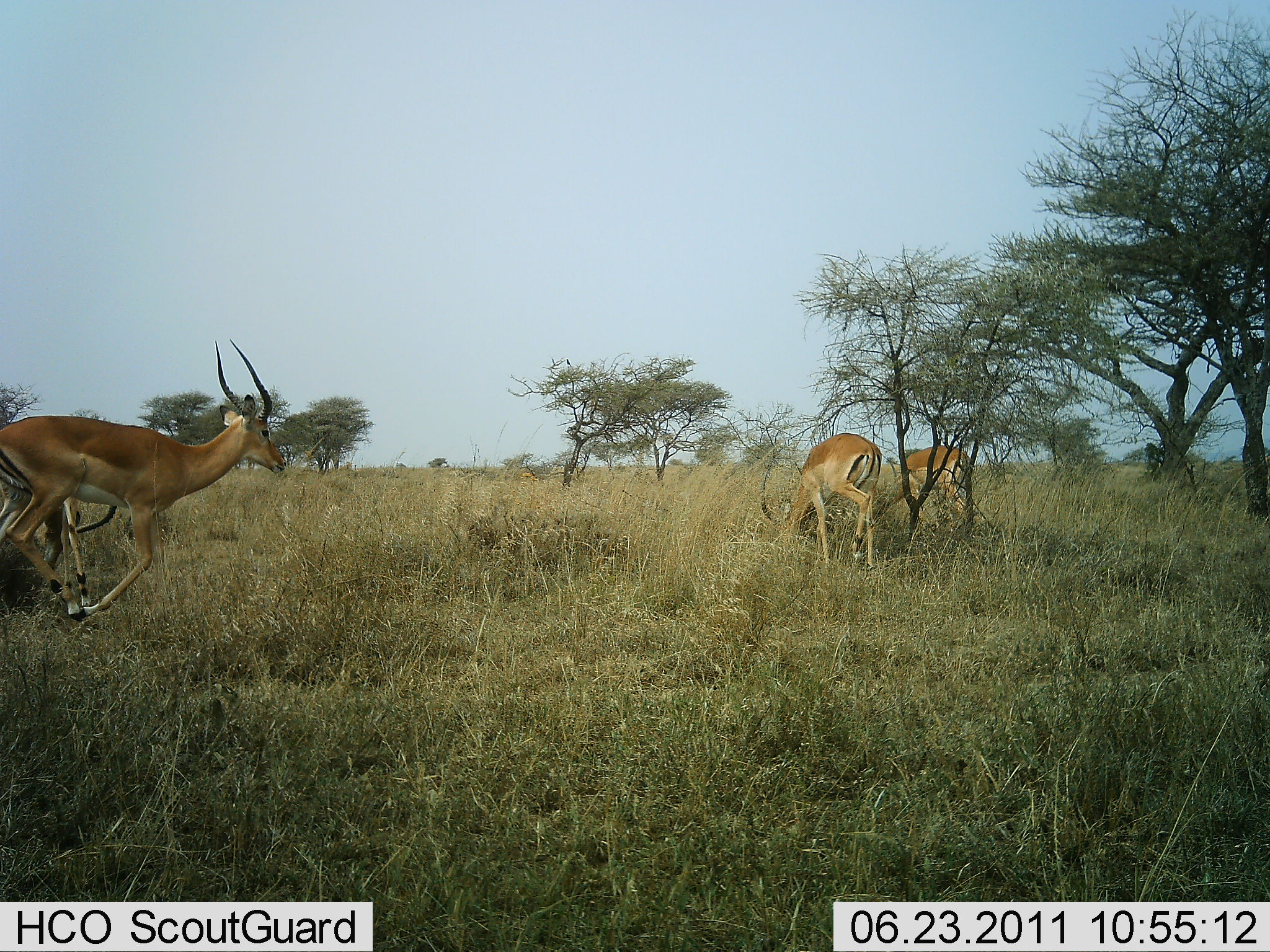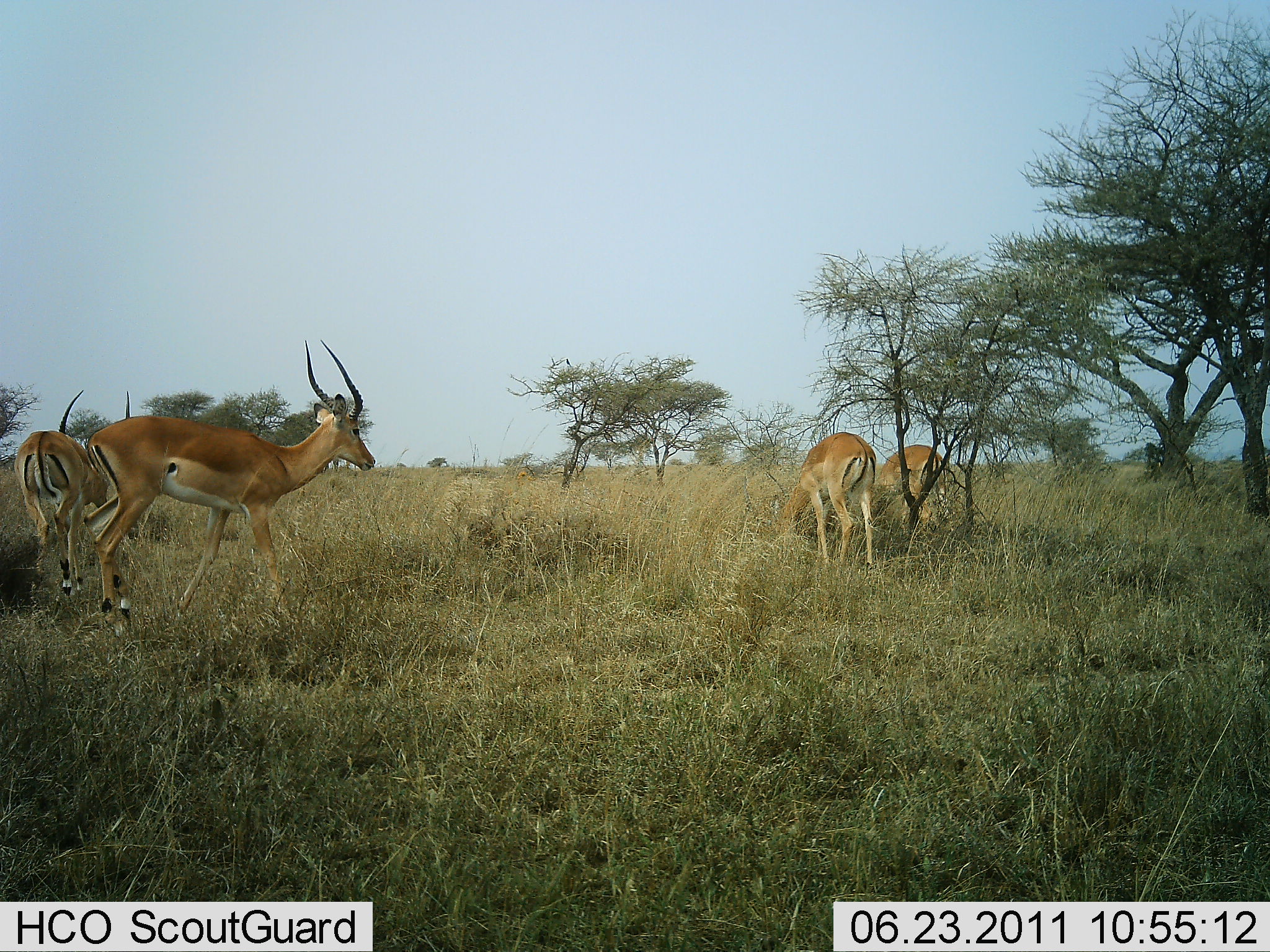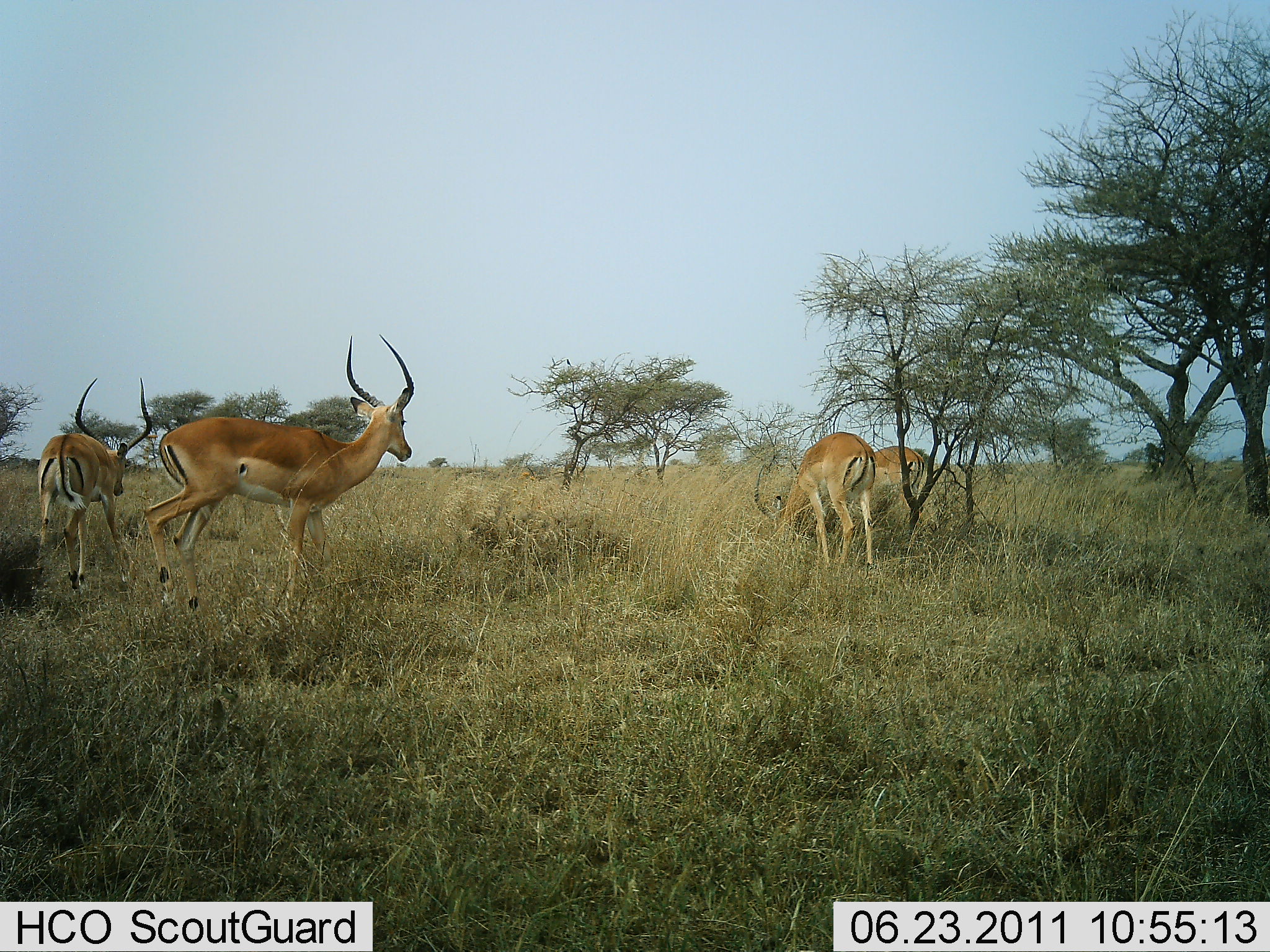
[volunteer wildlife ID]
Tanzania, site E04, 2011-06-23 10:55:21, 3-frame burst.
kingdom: Animalia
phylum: Chordata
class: Mammalia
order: Artiodactyla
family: Bovidae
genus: Aepyceros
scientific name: Aepyceros melampus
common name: impala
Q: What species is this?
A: Impala (Aepyceros melampus).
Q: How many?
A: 4.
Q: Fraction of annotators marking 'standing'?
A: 33%.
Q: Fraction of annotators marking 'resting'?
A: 0%.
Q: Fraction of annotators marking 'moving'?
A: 92%.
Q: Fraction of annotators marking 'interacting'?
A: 0%.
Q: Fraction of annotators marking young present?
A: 0%.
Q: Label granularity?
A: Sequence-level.